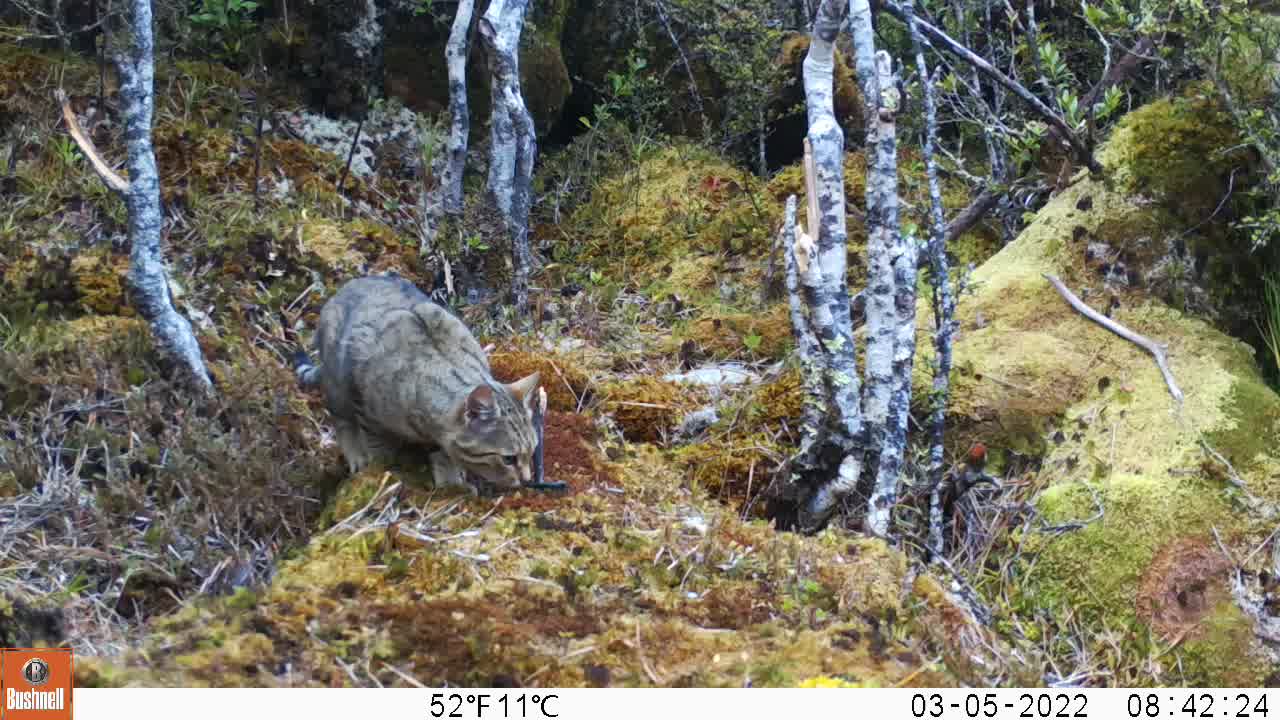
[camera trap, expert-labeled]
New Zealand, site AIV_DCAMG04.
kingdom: Animalia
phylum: Chordata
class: Mammalia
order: Carnivora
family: Felidae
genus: Felis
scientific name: Felis catus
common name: domestic cat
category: cat